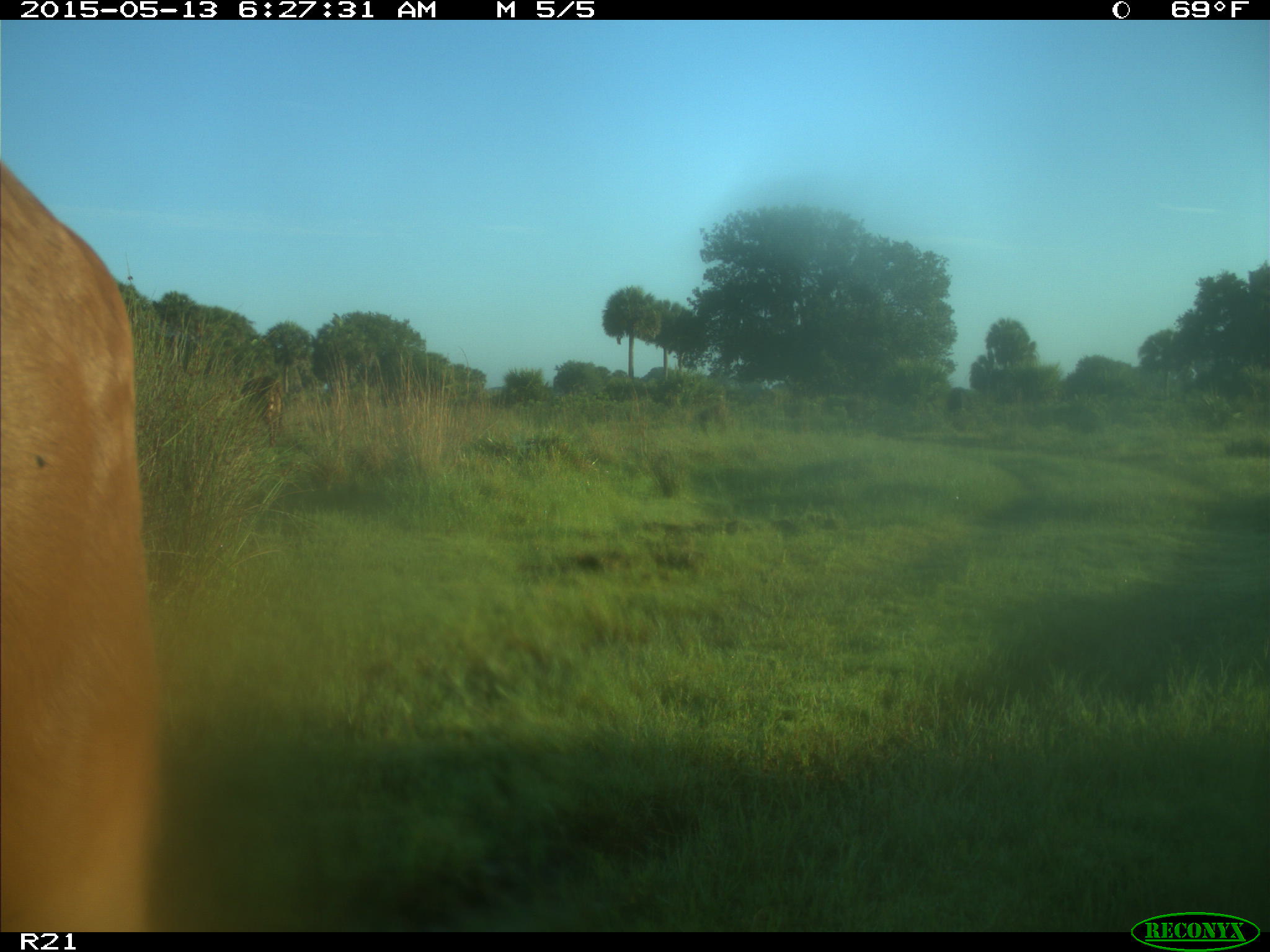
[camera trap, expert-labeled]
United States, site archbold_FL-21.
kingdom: Animalia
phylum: Chordata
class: Mammalia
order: Artiodactyla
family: Bovidae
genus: Bos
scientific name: Bos taurus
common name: domestic cow